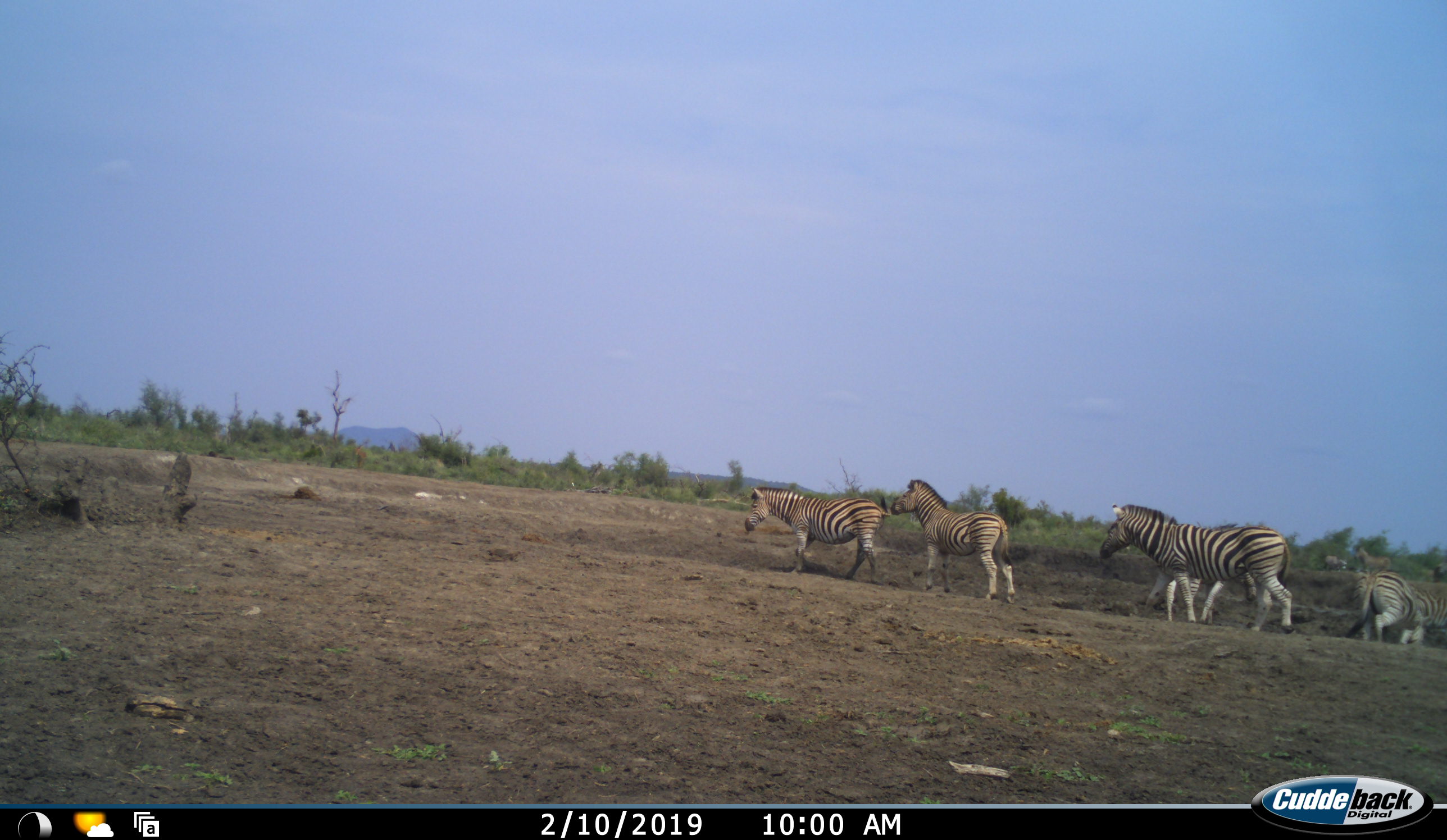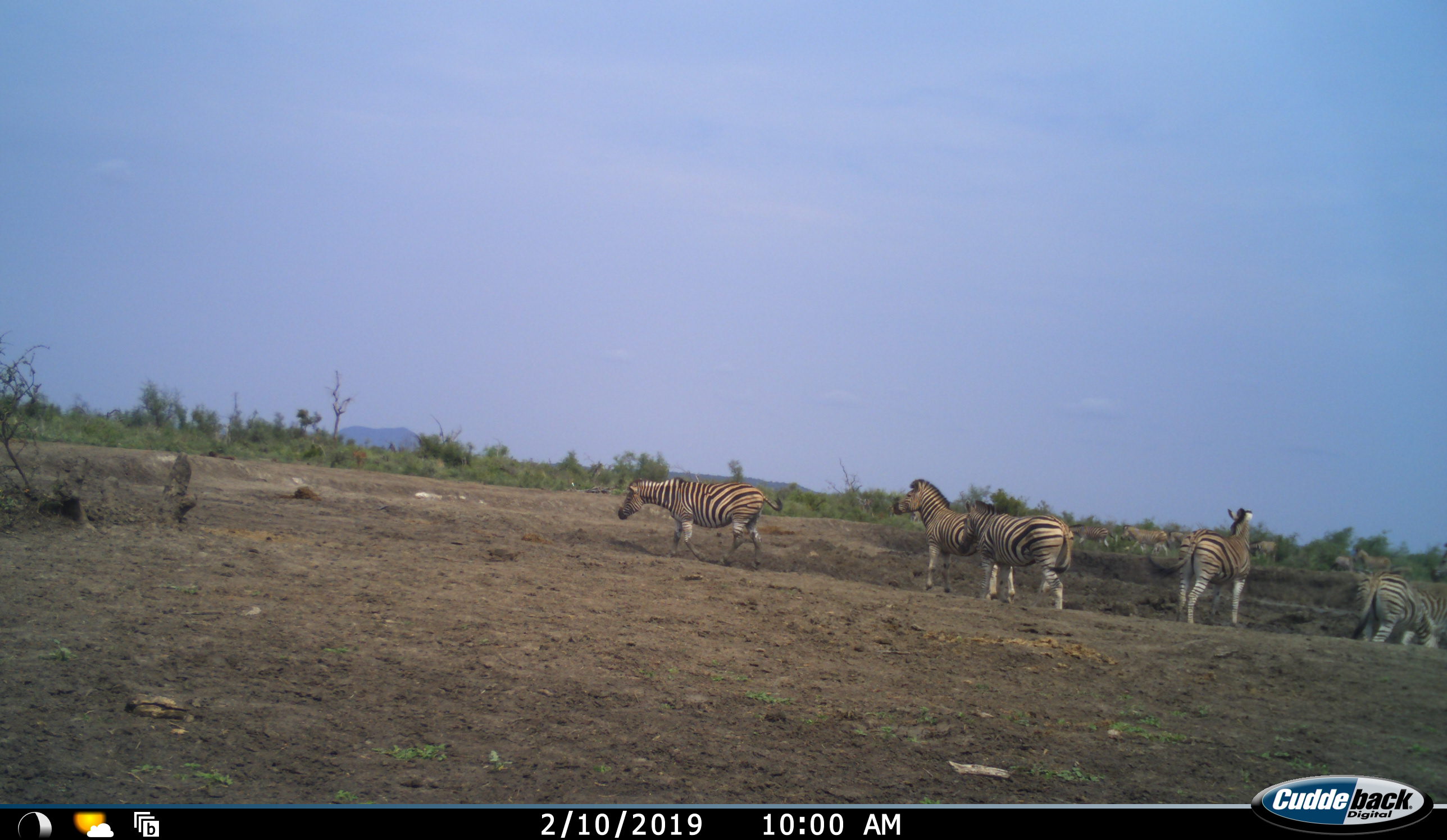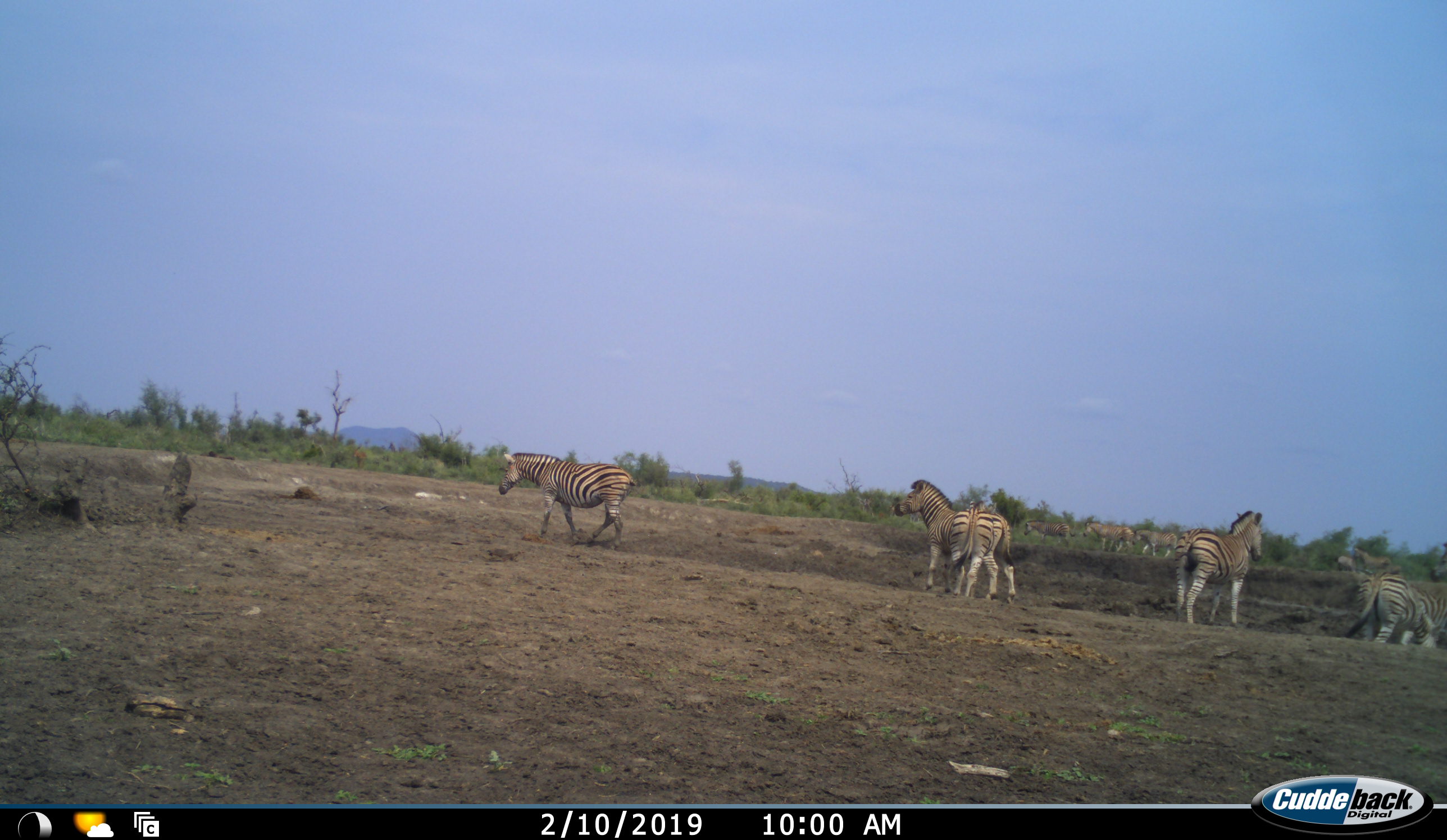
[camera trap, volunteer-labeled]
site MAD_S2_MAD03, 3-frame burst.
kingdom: Animalia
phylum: Chordata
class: Mammalia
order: Perissodactyla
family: Equidae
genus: Equus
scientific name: Equus quagga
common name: plains zebra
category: zebraplains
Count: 7.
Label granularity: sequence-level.